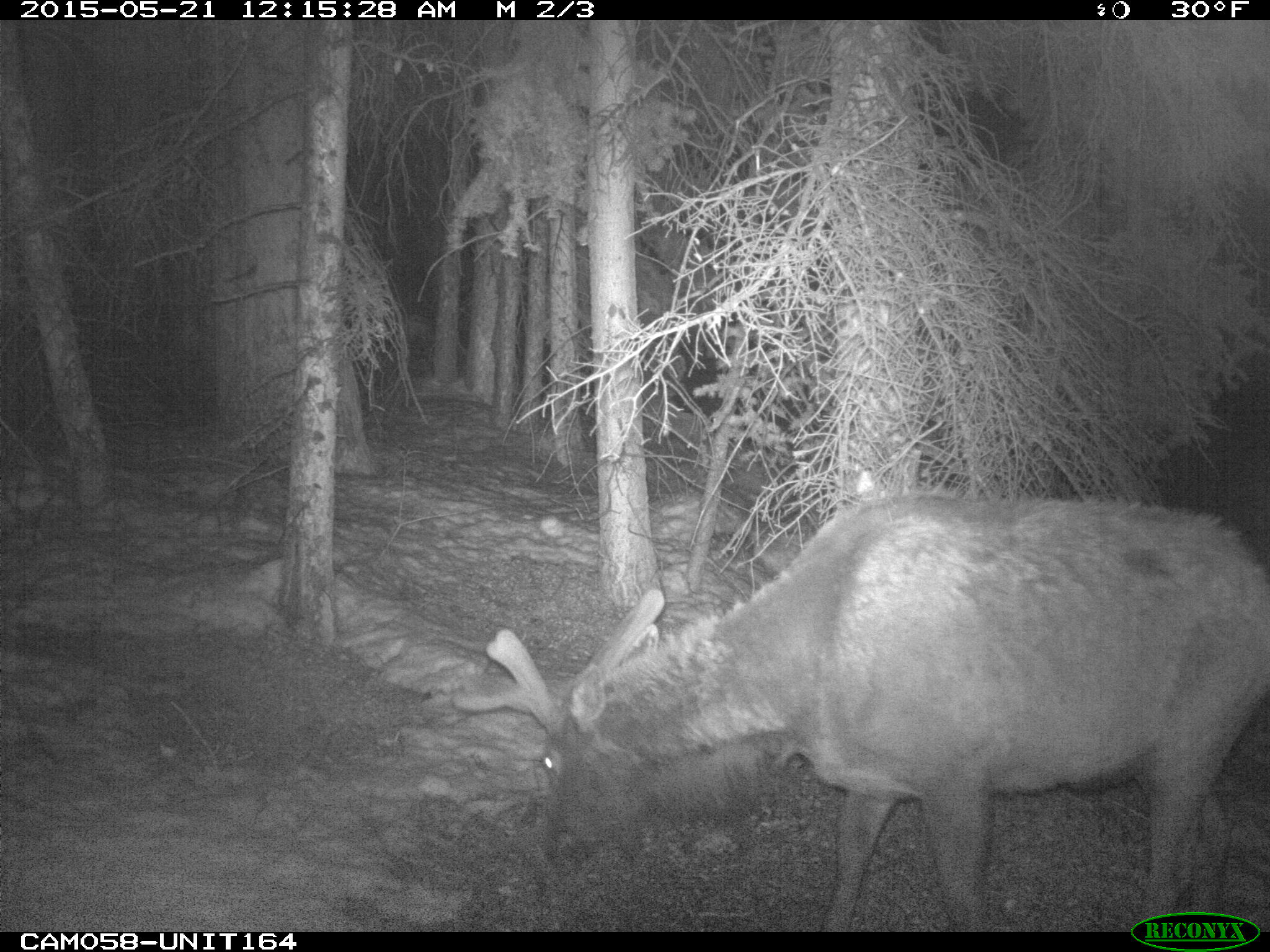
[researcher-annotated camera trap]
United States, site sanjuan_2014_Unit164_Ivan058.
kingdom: Animalia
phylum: Chordata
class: Mammalia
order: Artiodactyla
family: Cervidae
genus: Cervus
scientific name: Cervus elaphus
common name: red deer